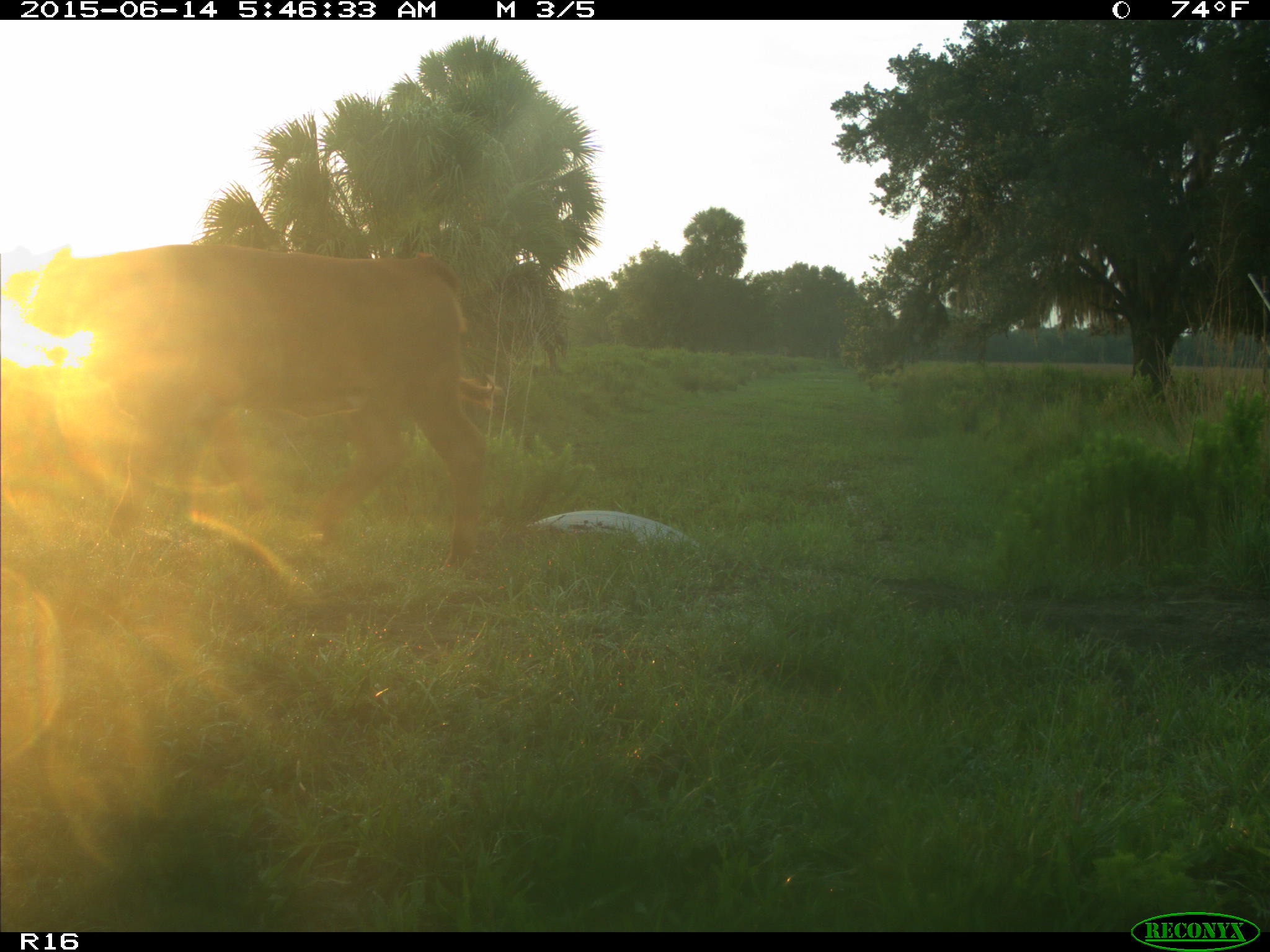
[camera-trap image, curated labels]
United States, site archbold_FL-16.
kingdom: Animalia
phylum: Chordata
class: Mammalia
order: Artiodactyla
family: Bovidae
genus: Bos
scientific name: Bos taurus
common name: domestic cow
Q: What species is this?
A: Bos taurus (domestic cow).